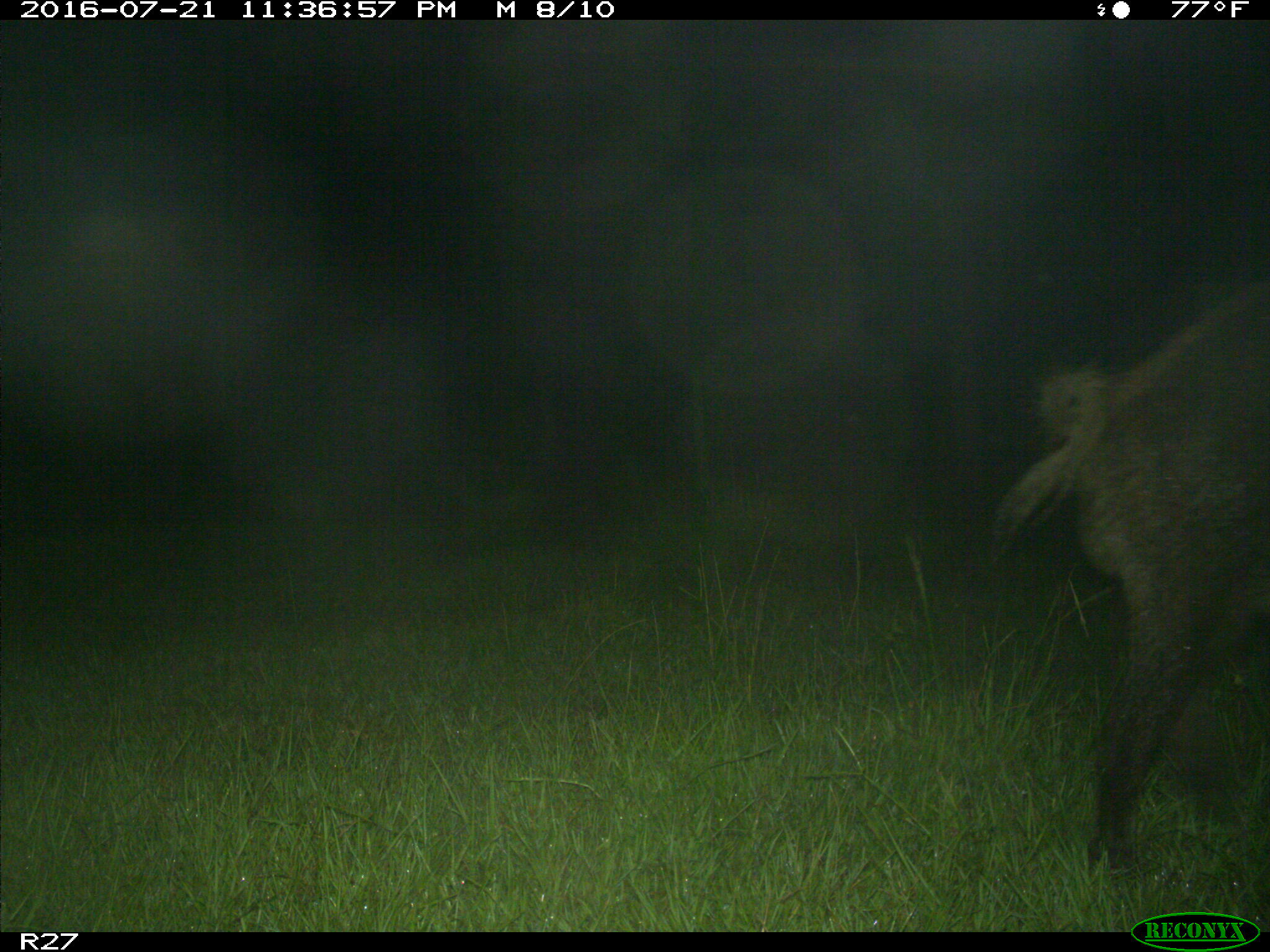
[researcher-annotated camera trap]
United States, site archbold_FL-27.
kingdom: Animalia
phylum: Chordata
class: Mammalia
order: Artiodactyla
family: Suidae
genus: Sus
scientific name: Sus scrofa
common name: wild boar